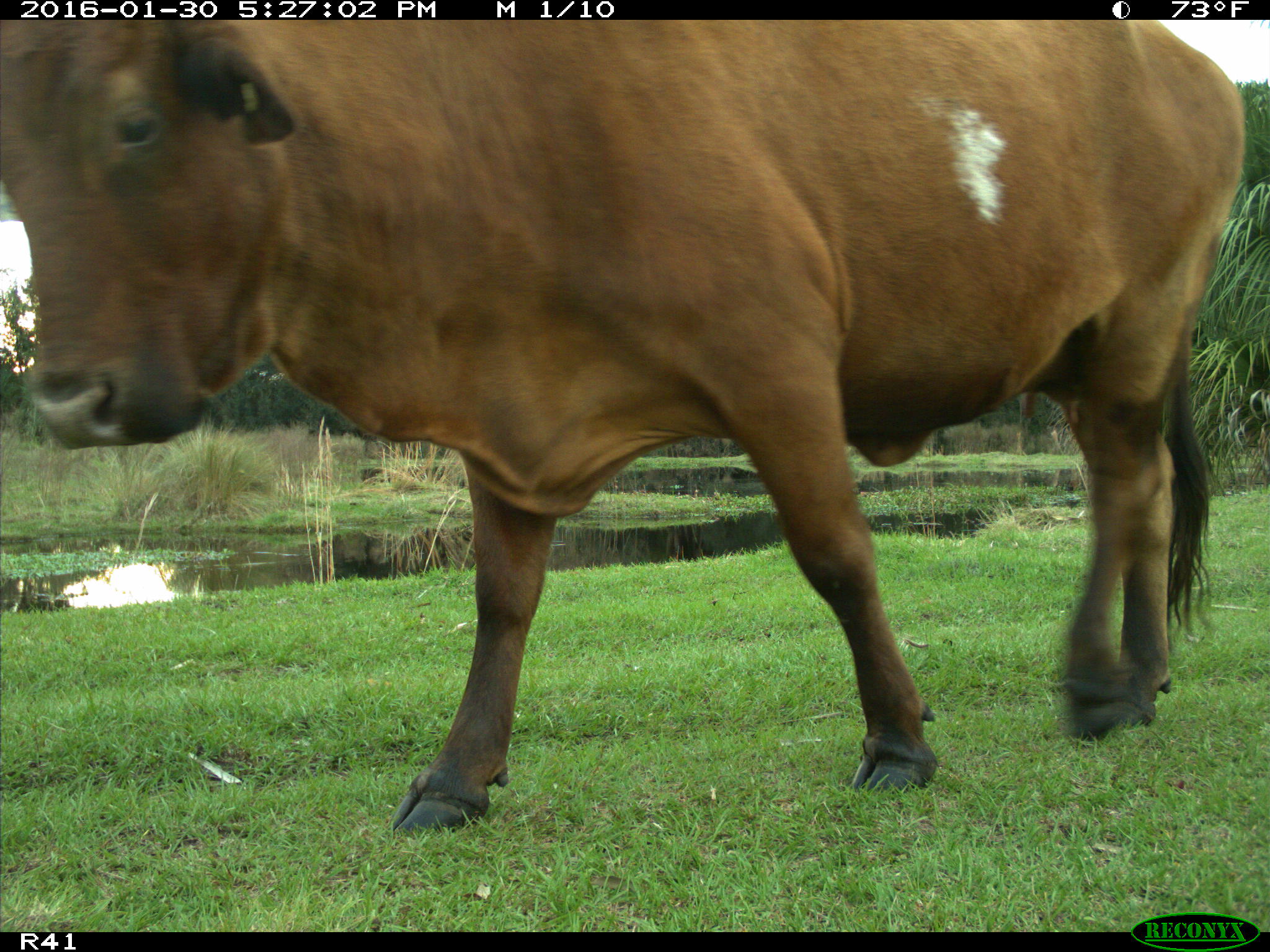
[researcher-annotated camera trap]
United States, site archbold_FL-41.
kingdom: Animalia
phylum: Chordata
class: Mammalia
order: Artiodactyla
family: Bovidae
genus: Bos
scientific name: Bos taurus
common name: domestic cow